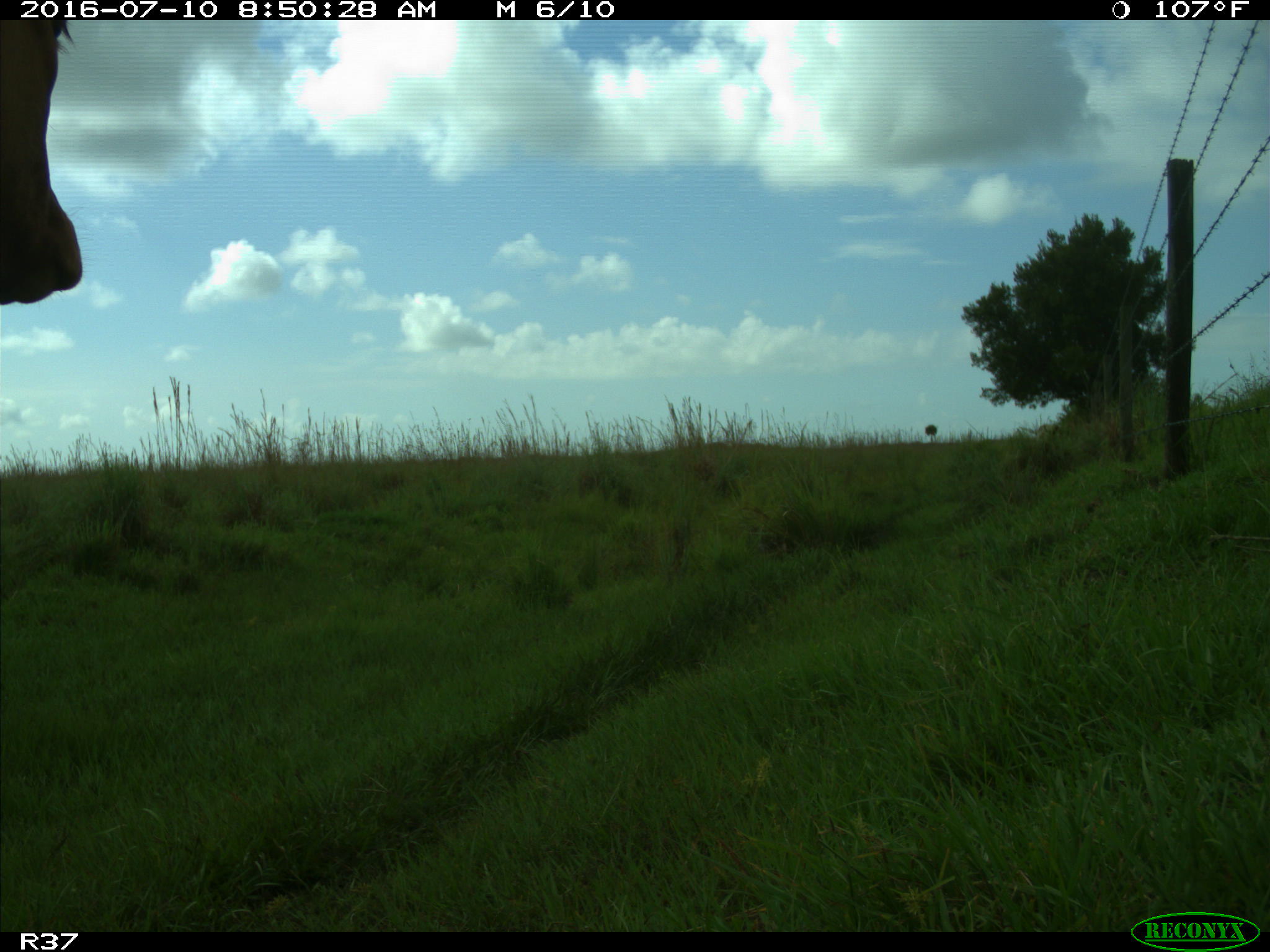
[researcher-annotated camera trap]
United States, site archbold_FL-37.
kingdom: Animalia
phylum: Chordata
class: Mammalia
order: Artiodactyla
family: Bovidae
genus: Bos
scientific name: Bos taurus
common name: domestic cow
Bos taurus (domestic cow).